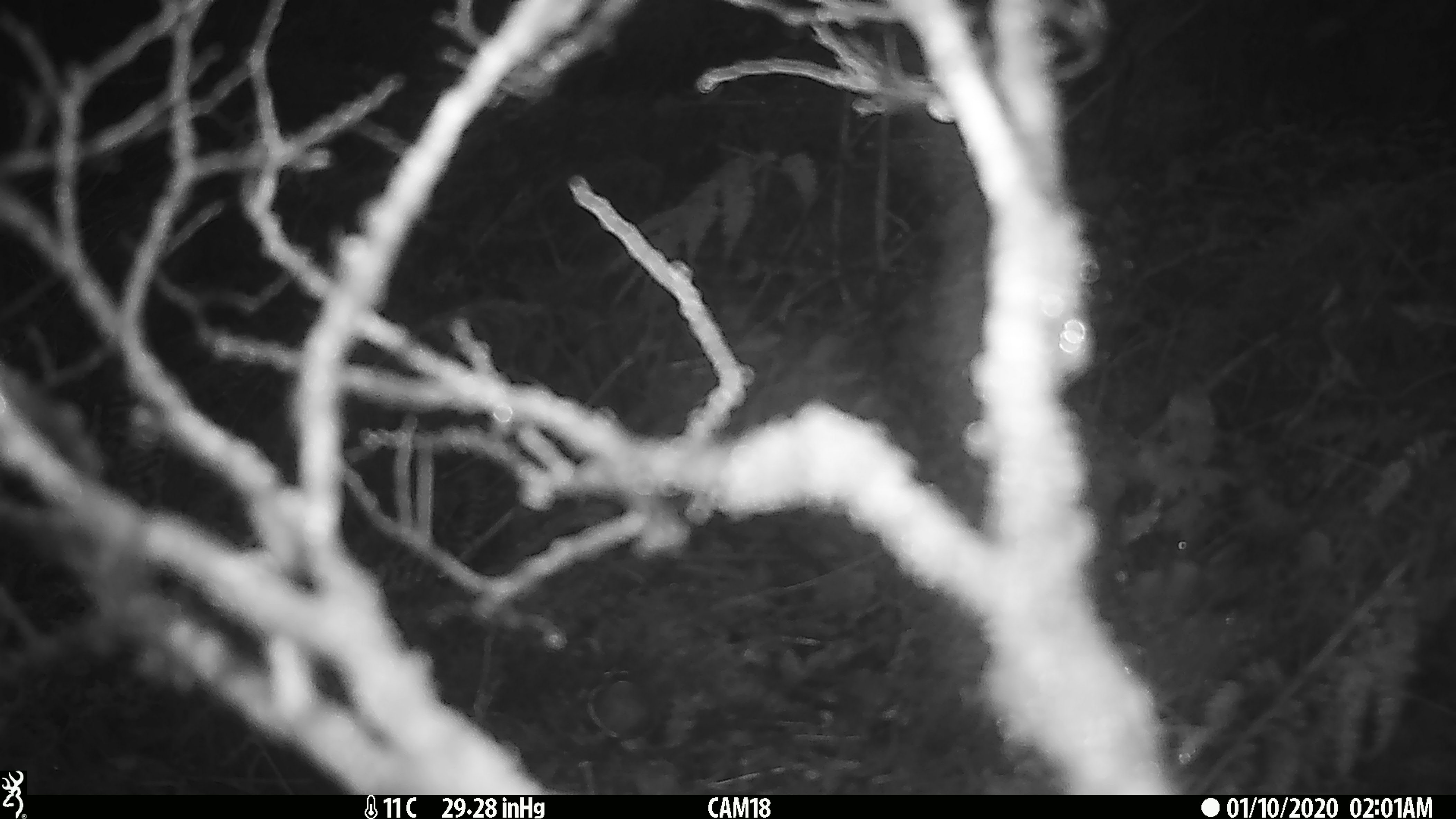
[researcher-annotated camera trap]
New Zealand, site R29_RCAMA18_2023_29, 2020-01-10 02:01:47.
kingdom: Animalia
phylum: Chordata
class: Mammalia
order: Rodentia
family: Muridae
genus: Mus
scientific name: Mus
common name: mouse